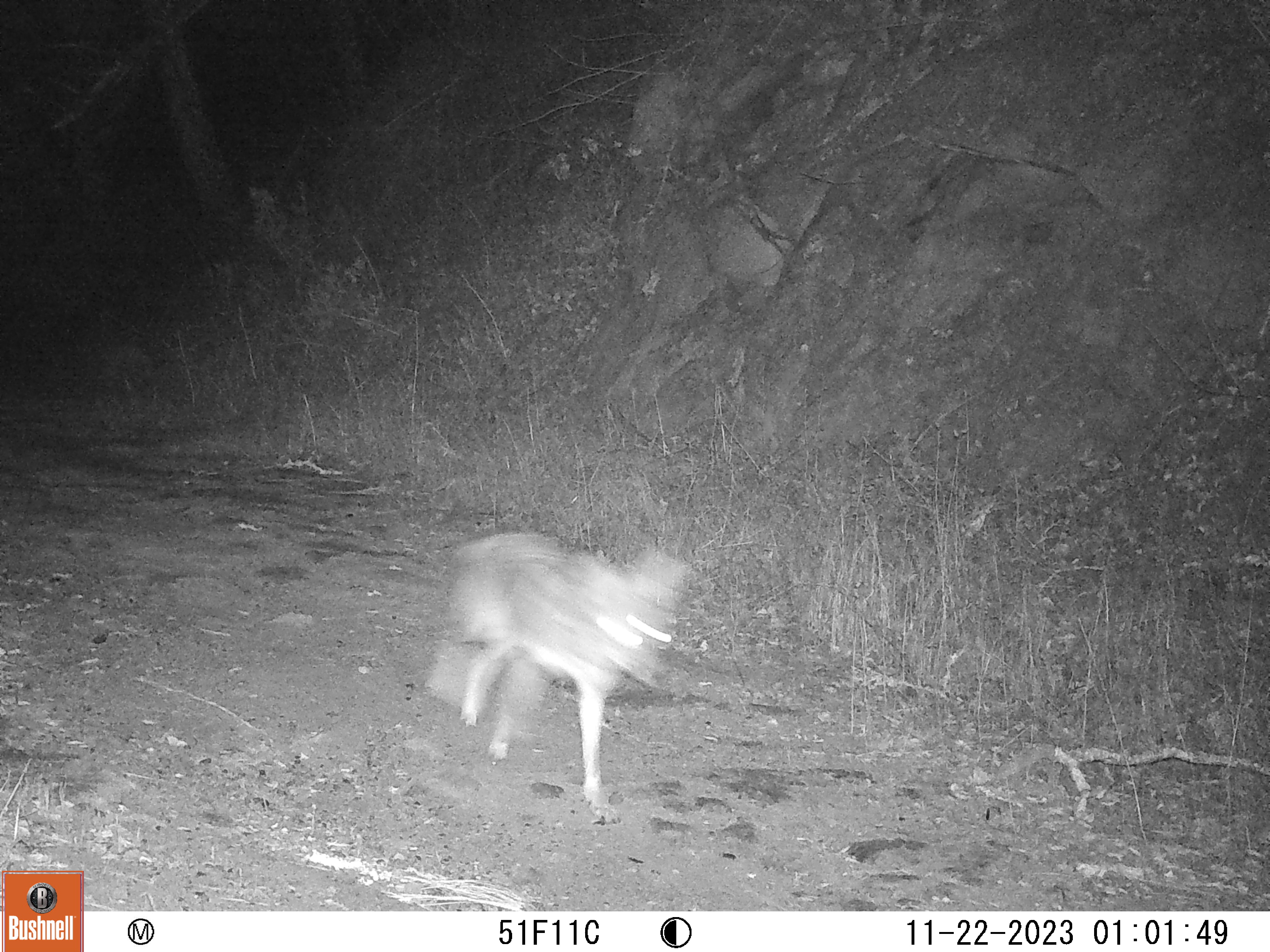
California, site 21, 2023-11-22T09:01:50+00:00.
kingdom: Animalia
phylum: Chordata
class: Mammalia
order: Carnivora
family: Canidae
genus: Canis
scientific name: Canis latrans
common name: coyote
Coyote (Canis latrans).